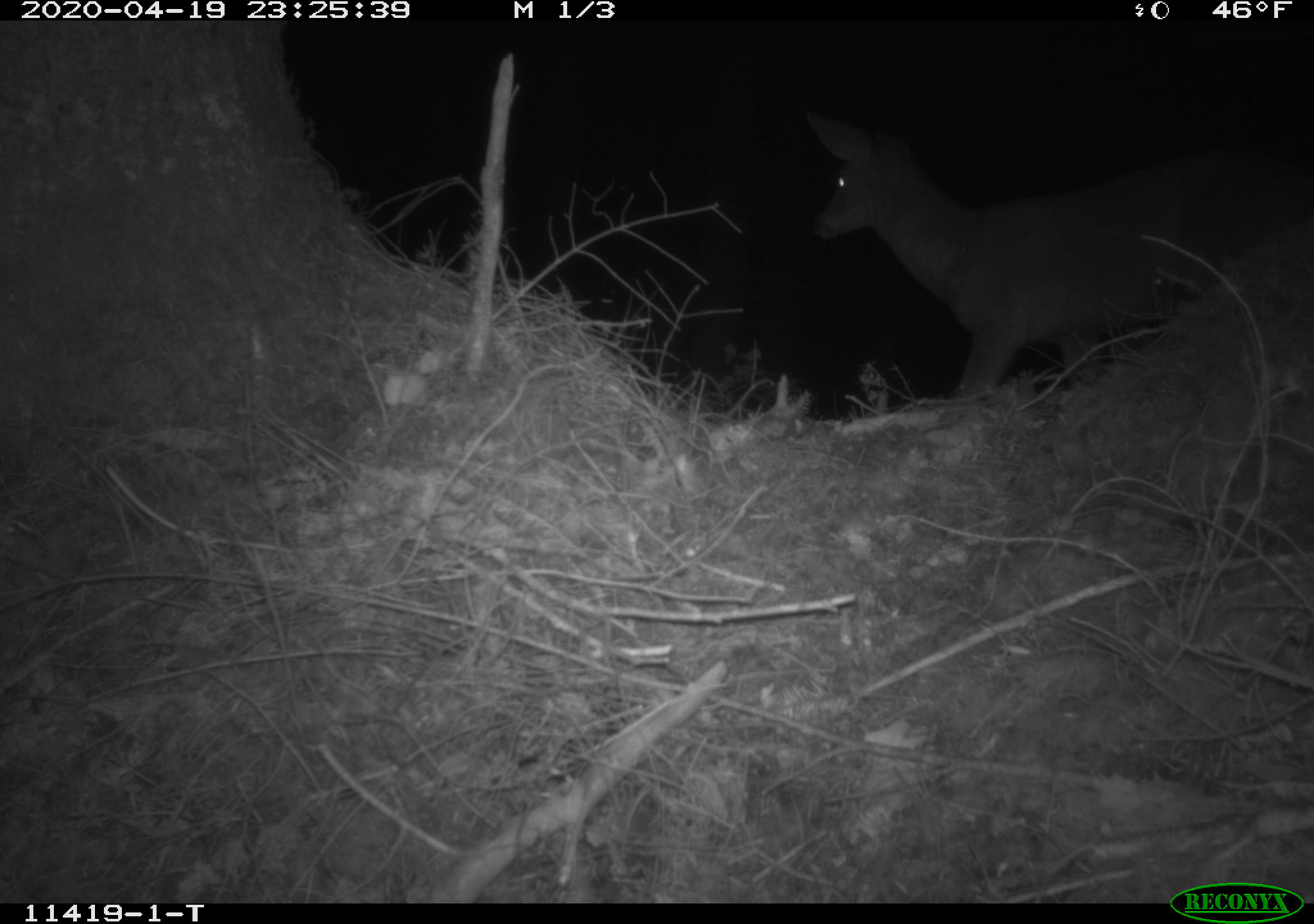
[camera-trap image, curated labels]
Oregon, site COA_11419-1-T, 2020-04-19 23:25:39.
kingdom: Animalia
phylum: Chordata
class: Mammalia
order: Artiodactyla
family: Cervidae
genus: Odocoileus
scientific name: Odocoileus hemionus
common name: black-tailed deer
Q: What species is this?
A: Black-tailed deer (Odocoileus hemionus).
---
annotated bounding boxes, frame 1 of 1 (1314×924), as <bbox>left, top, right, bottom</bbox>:
black-tailed deer: <bbox>798, 99, 1264, 403</bbox>